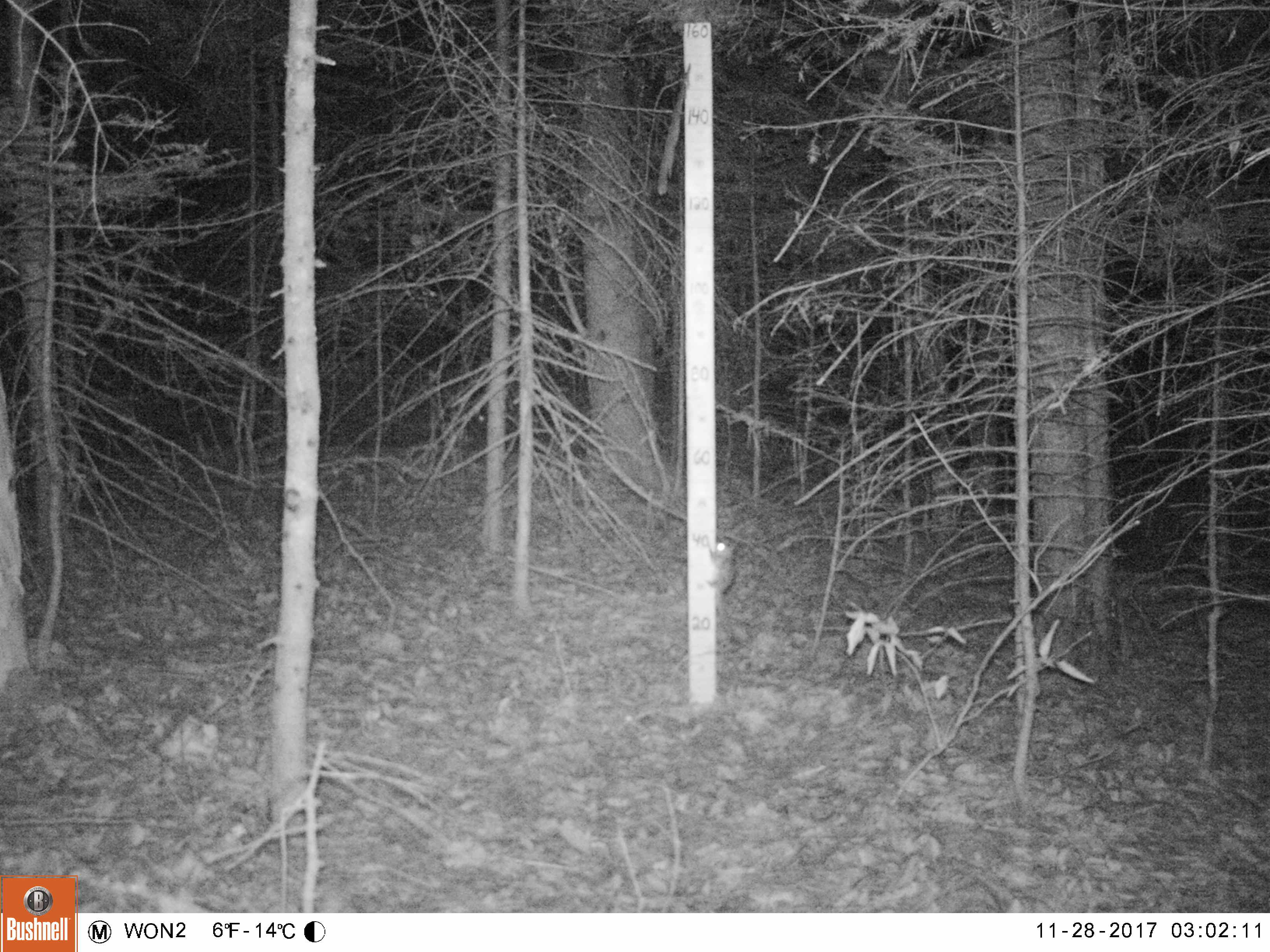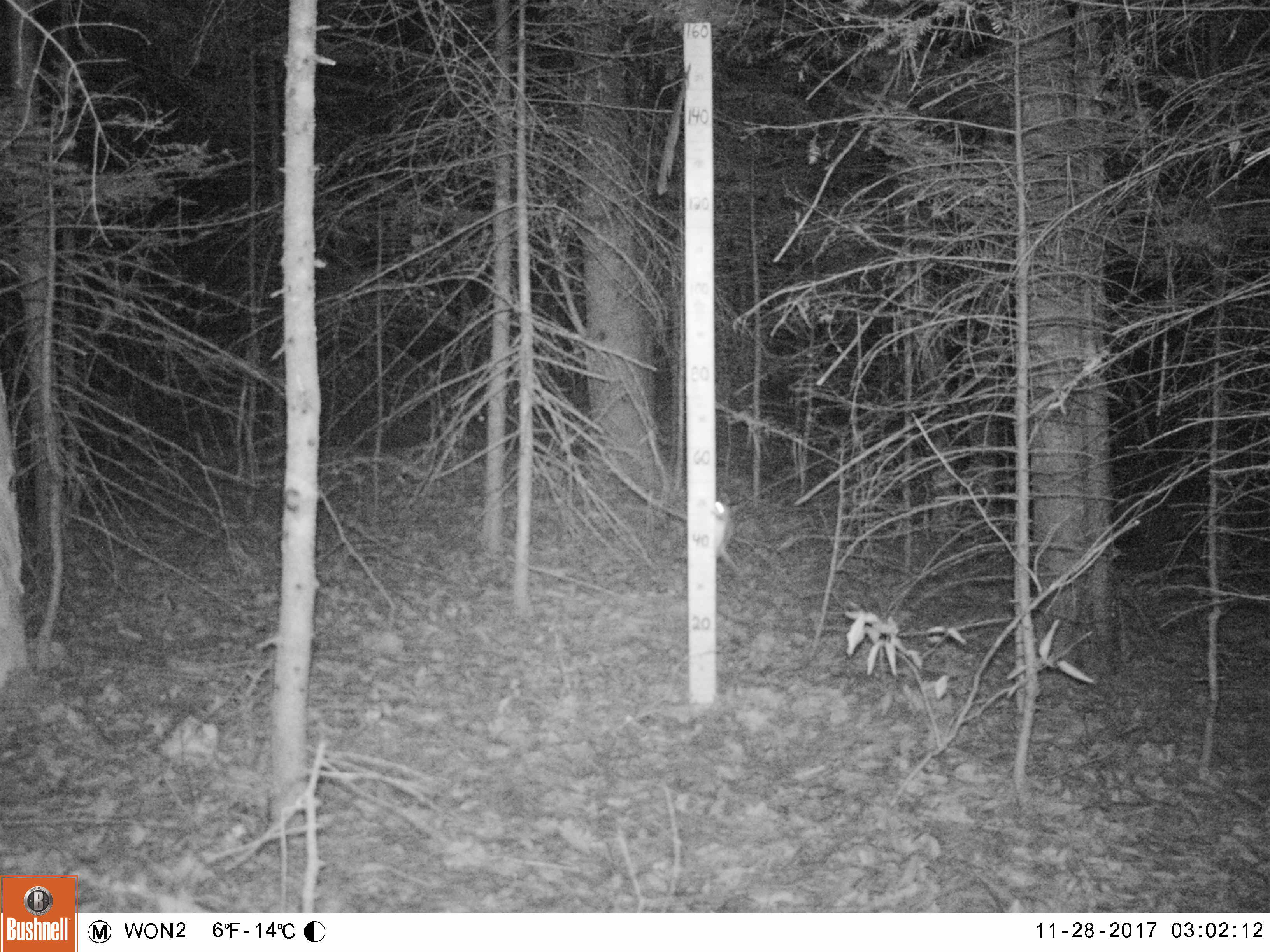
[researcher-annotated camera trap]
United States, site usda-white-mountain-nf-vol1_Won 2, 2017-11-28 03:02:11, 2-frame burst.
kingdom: Animalia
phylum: Chordata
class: Mammalia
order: Rodentia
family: Sciuridae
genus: Glaucomys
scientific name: Glaucomys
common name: flying squirrel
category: flying squirrel sp.